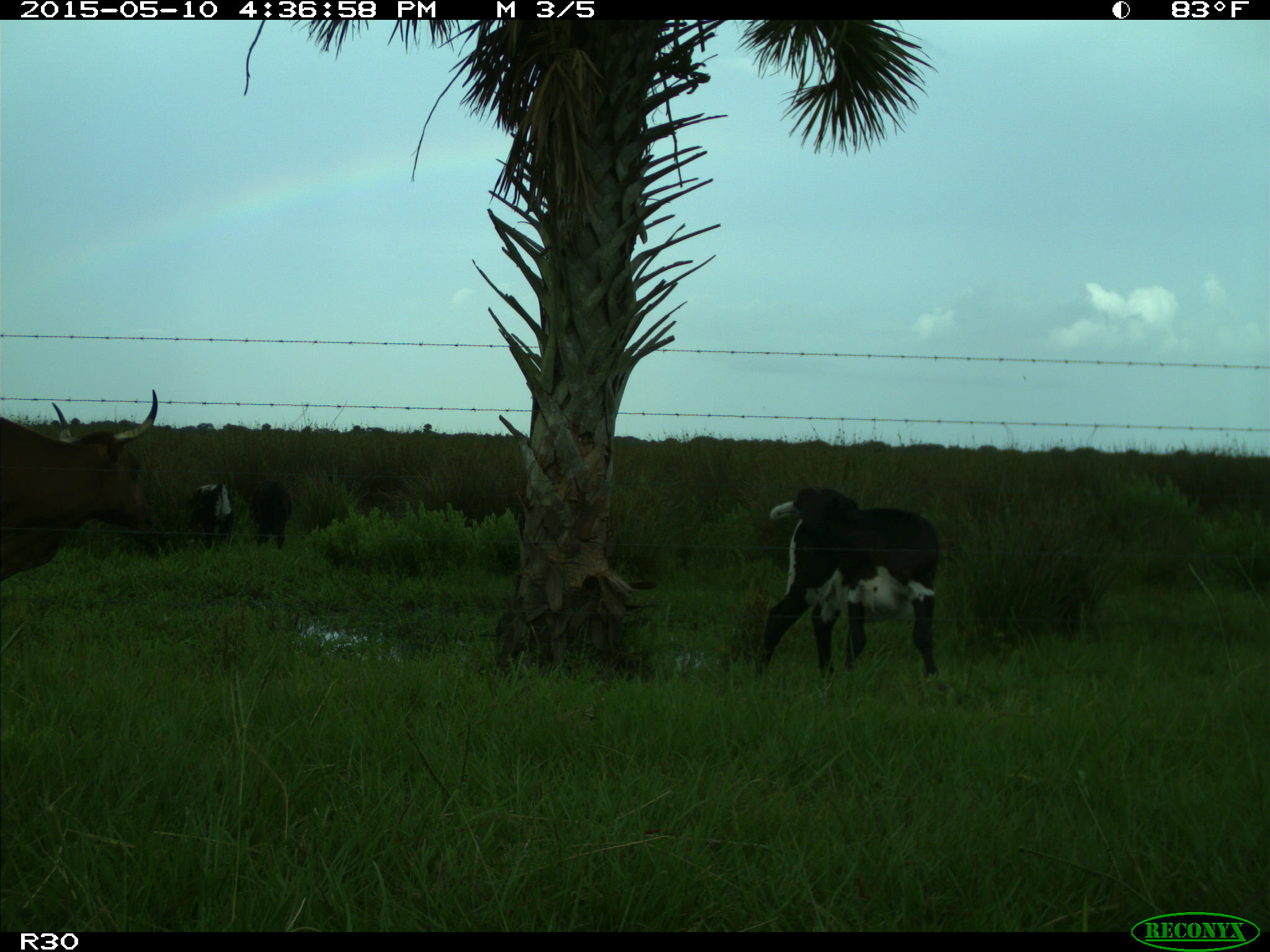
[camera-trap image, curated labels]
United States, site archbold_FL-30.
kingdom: Animalia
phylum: Chordata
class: Mammalia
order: Artiodactyla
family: Bovidae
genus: Bos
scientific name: Bos taurus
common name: domestic cow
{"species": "Bos taurus (domestic cow)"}